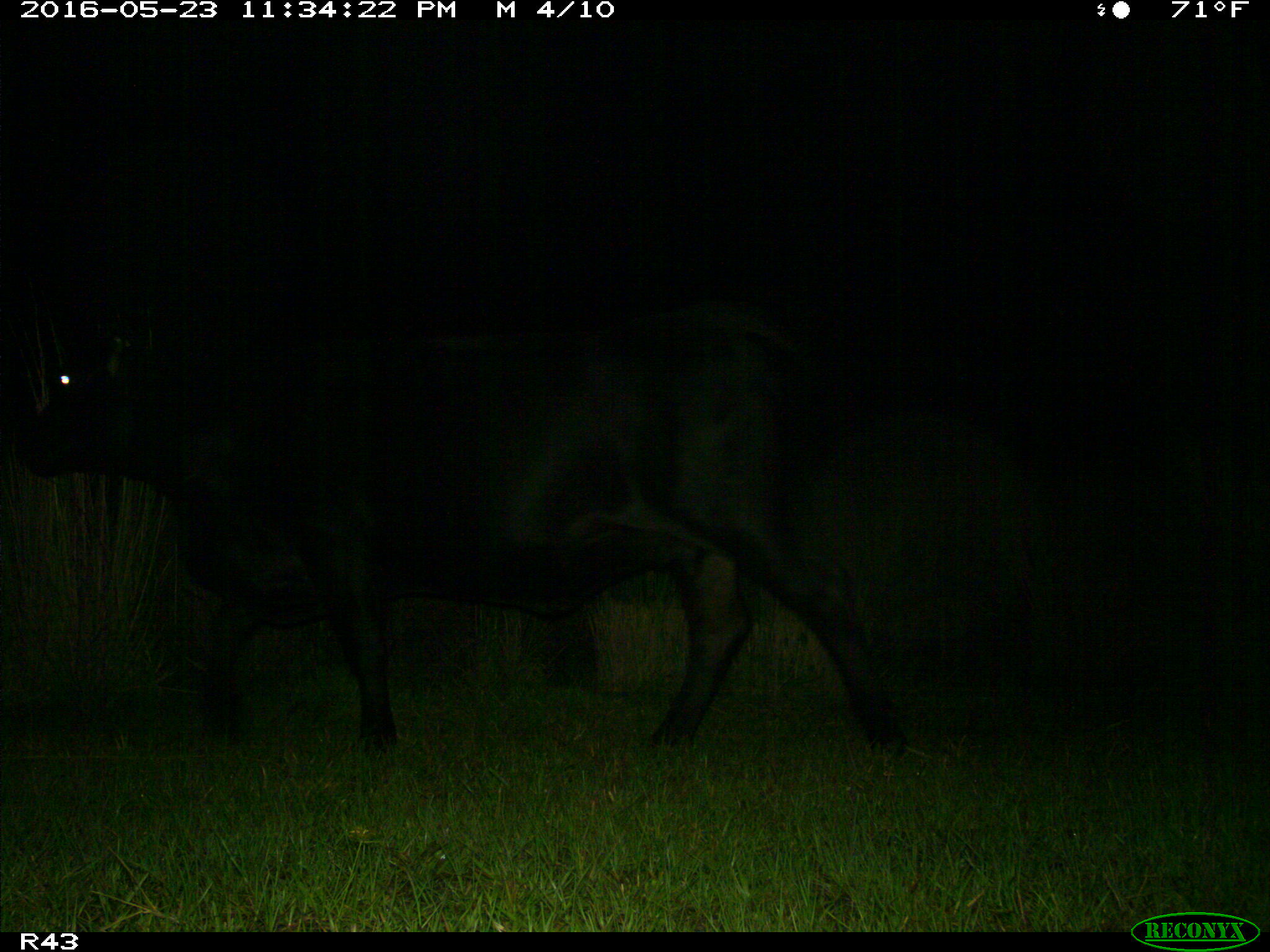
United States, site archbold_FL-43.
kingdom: Animalia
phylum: Chordata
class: Mammalia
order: Artiodactyla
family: Bovidae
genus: Bos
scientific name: Bos taurus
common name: domestic cow